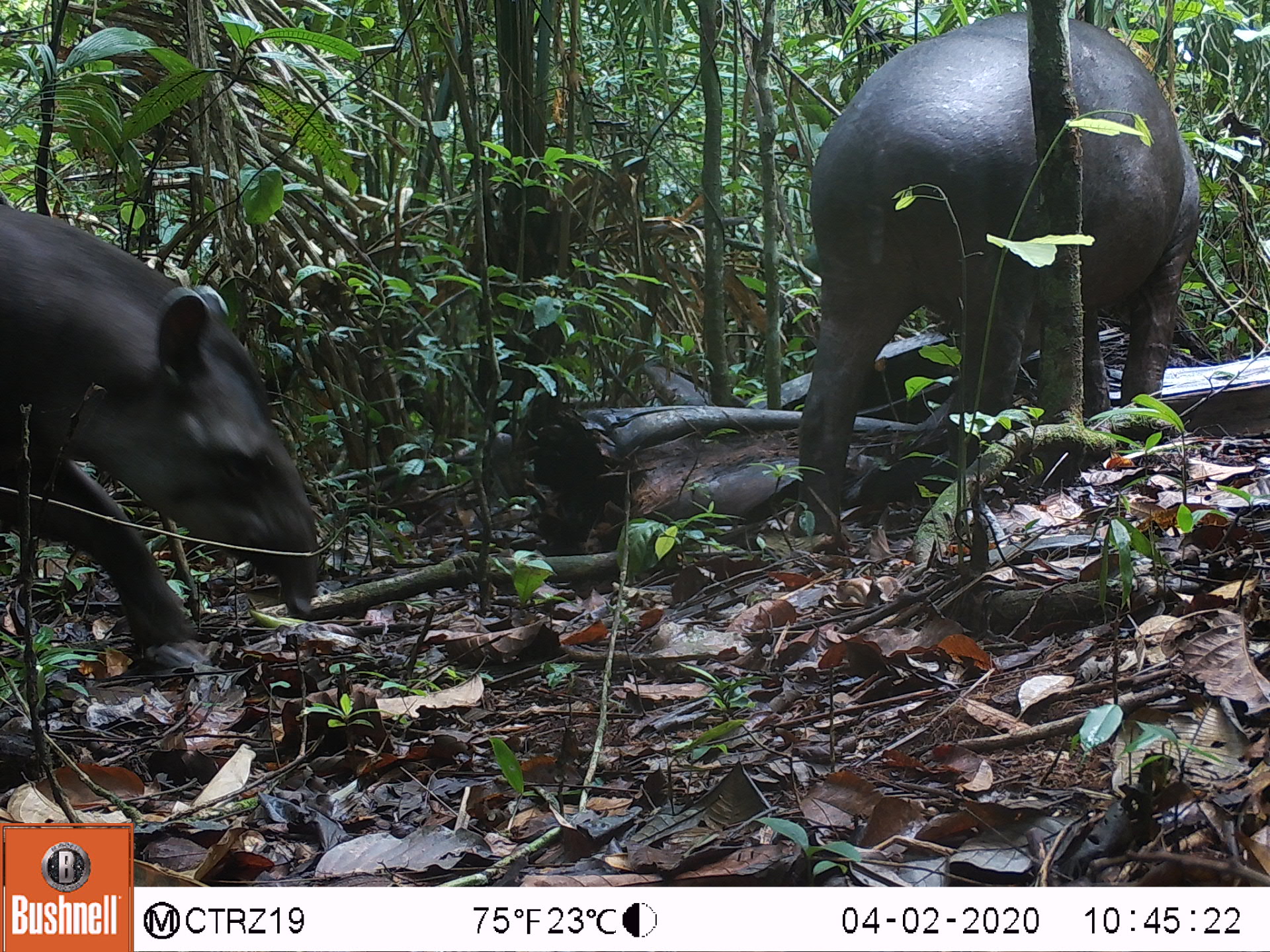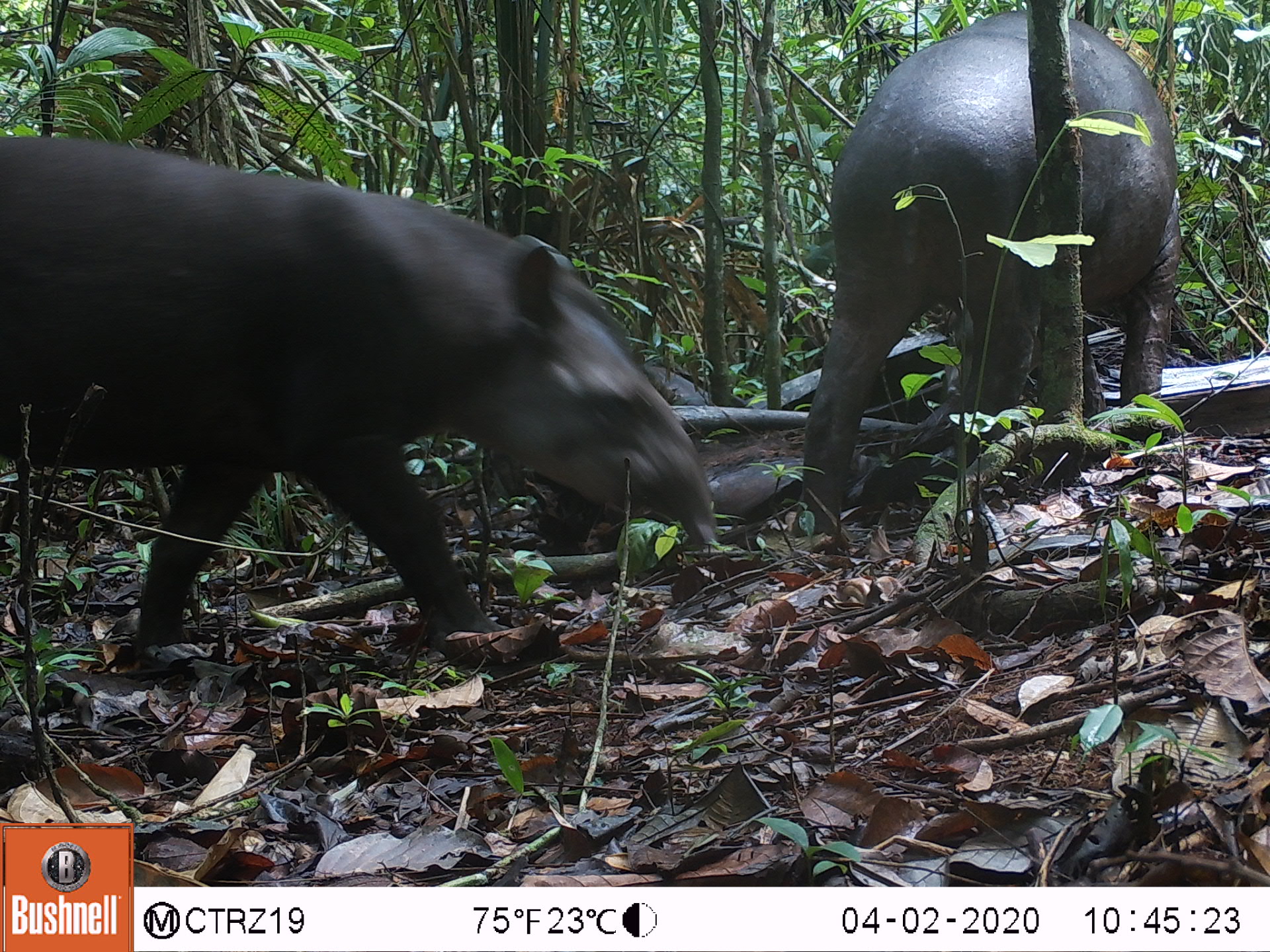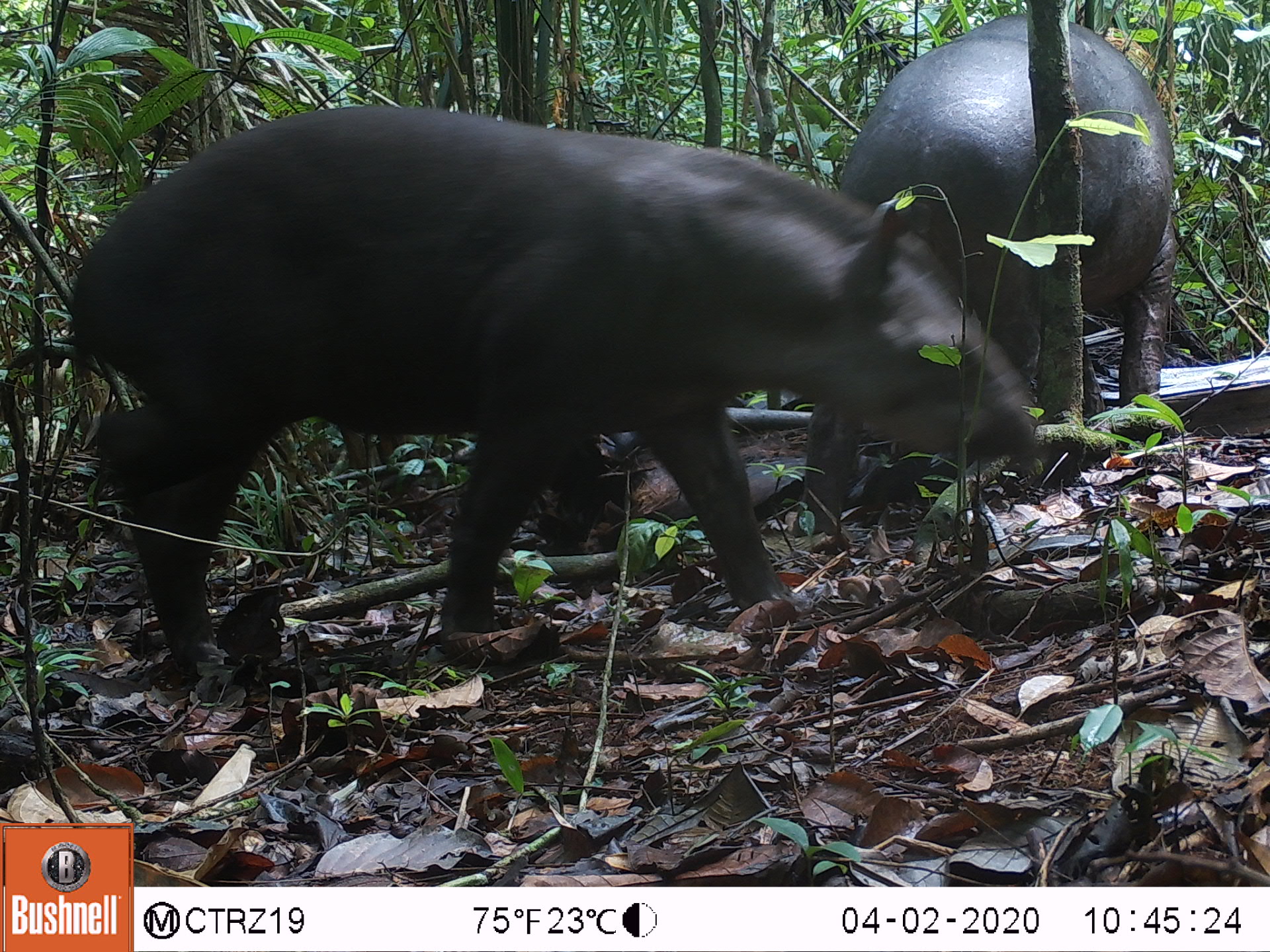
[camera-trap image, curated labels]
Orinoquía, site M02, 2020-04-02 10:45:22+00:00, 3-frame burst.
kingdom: Animalia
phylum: Chordata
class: Mammalia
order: Perissodactyla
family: Tapiridae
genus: Tapirus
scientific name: Tapirus terrestris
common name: lowland tapir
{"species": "lowland tapir (Tapirus terrestris)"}